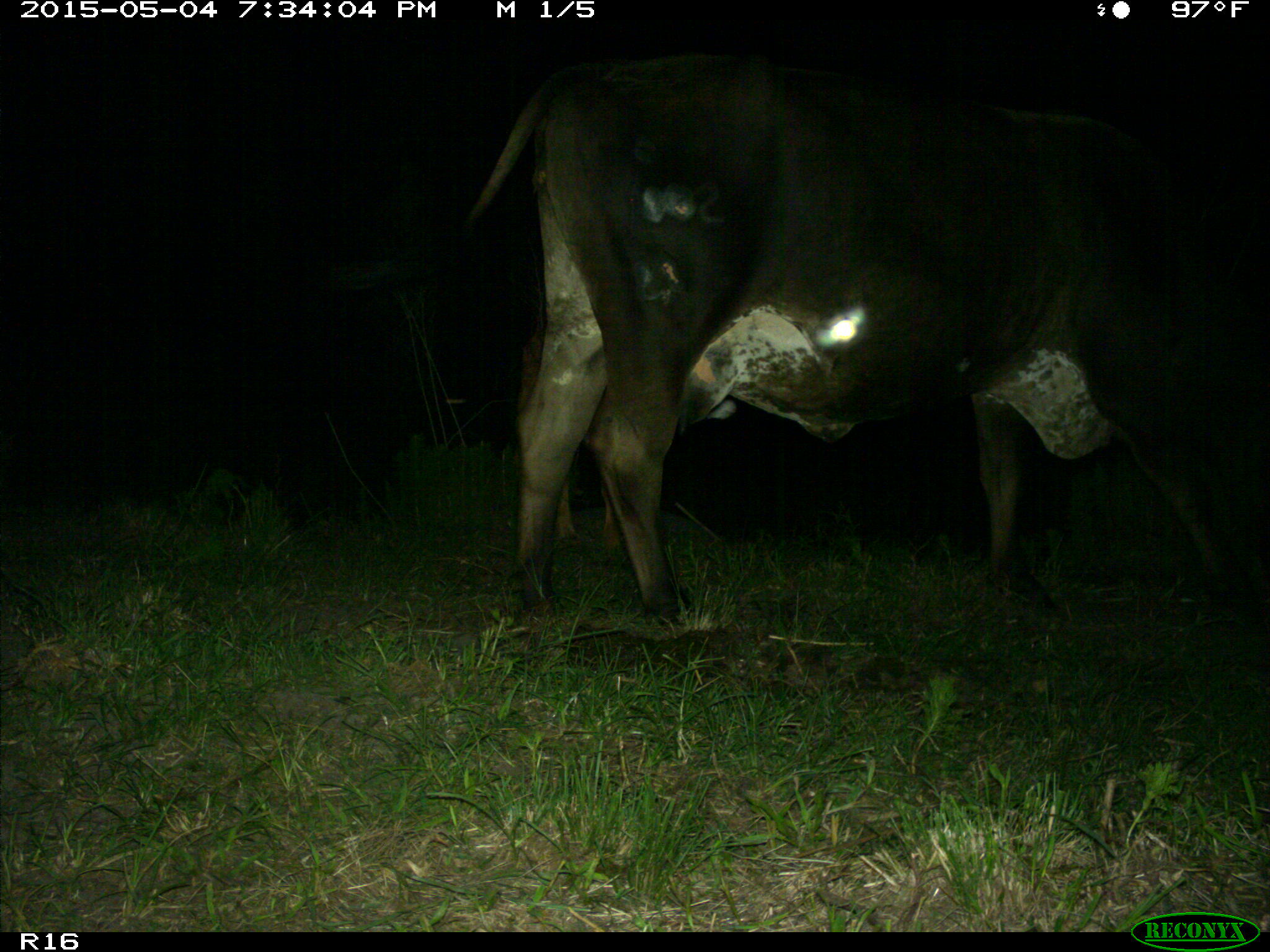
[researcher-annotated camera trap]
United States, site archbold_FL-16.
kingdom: Animalia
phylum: Chordata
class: Mammalia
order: Artiodactyla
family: Bovidae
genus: Bos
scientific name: Bos taurus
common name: domestic cow